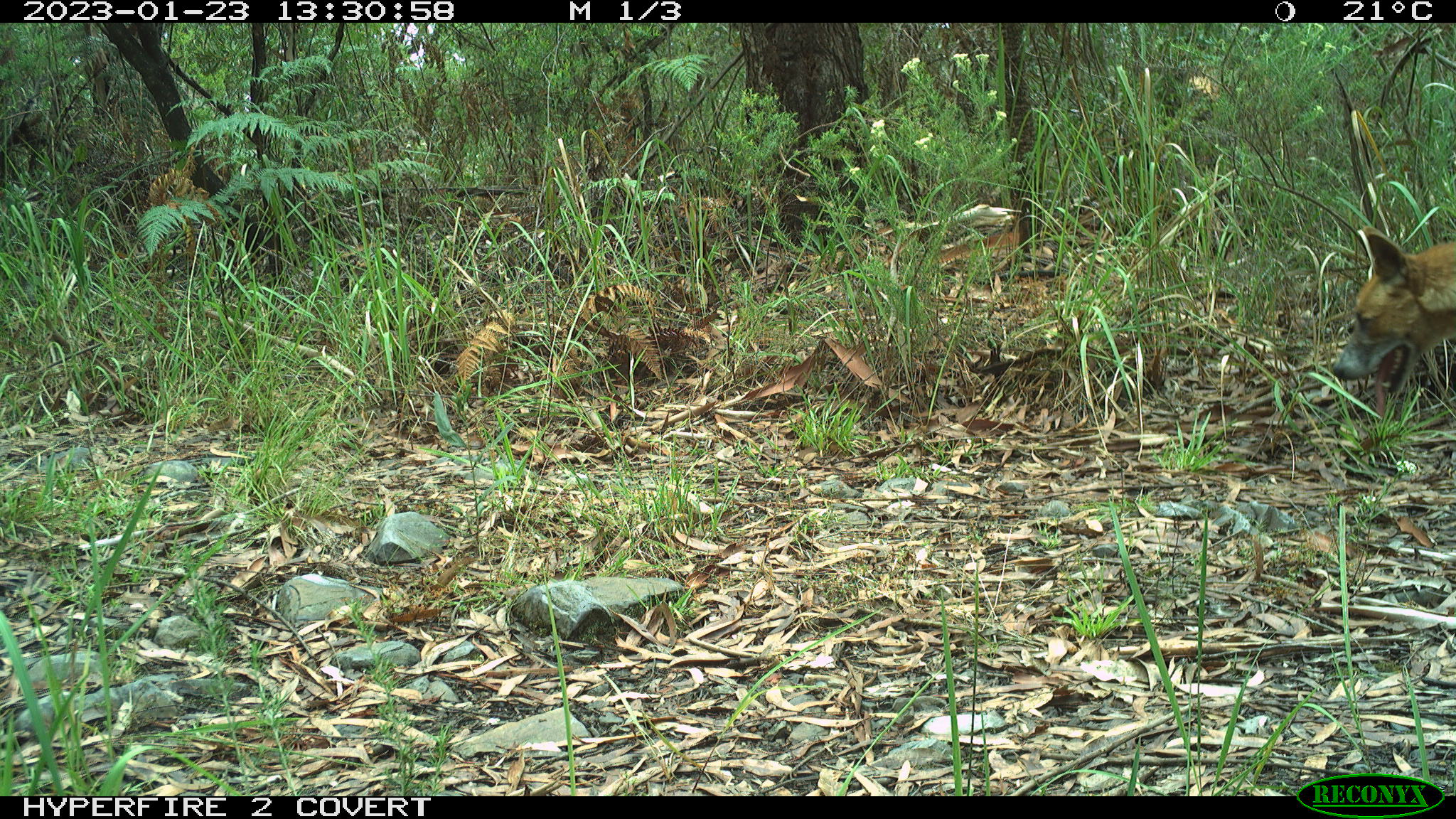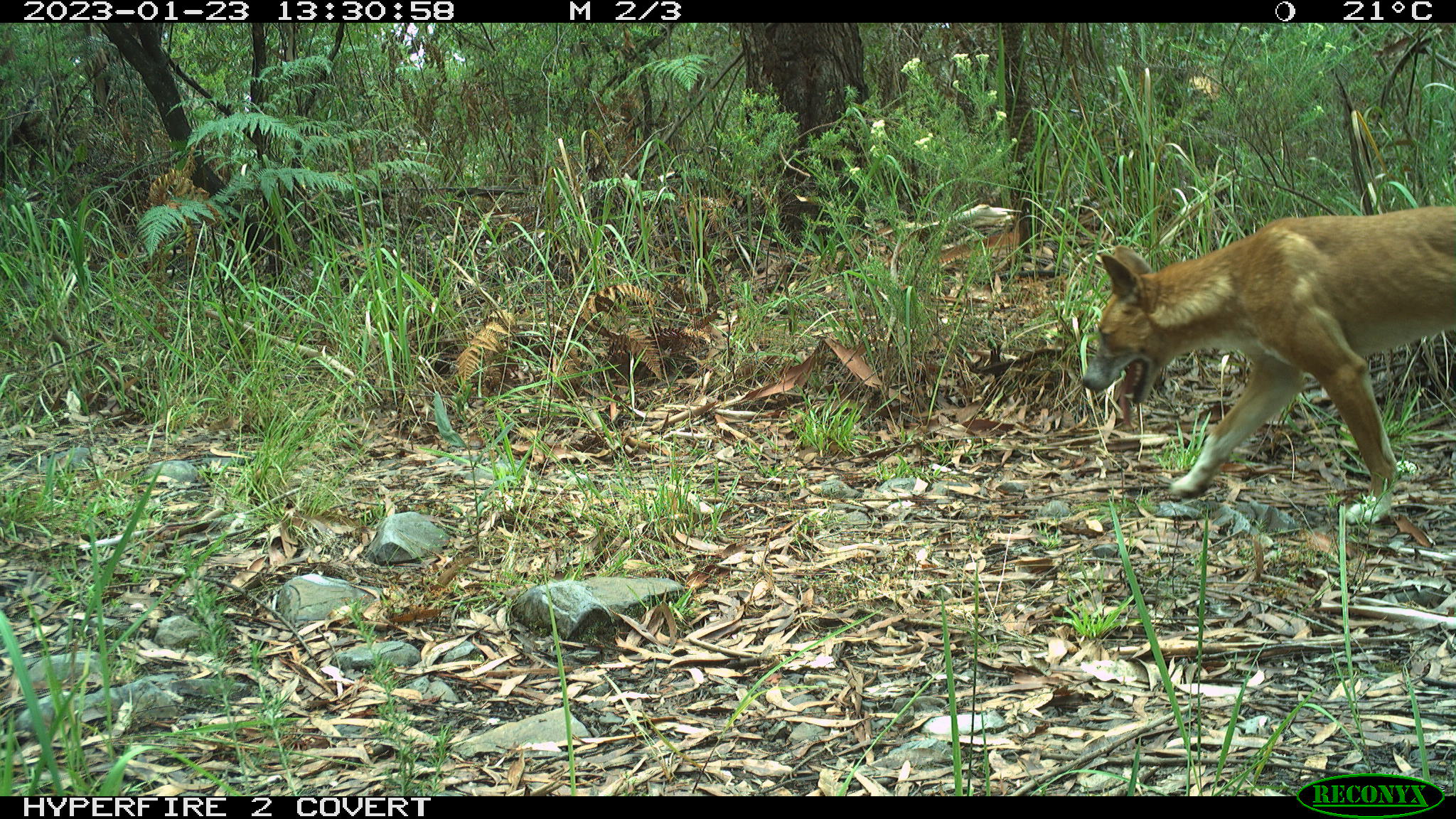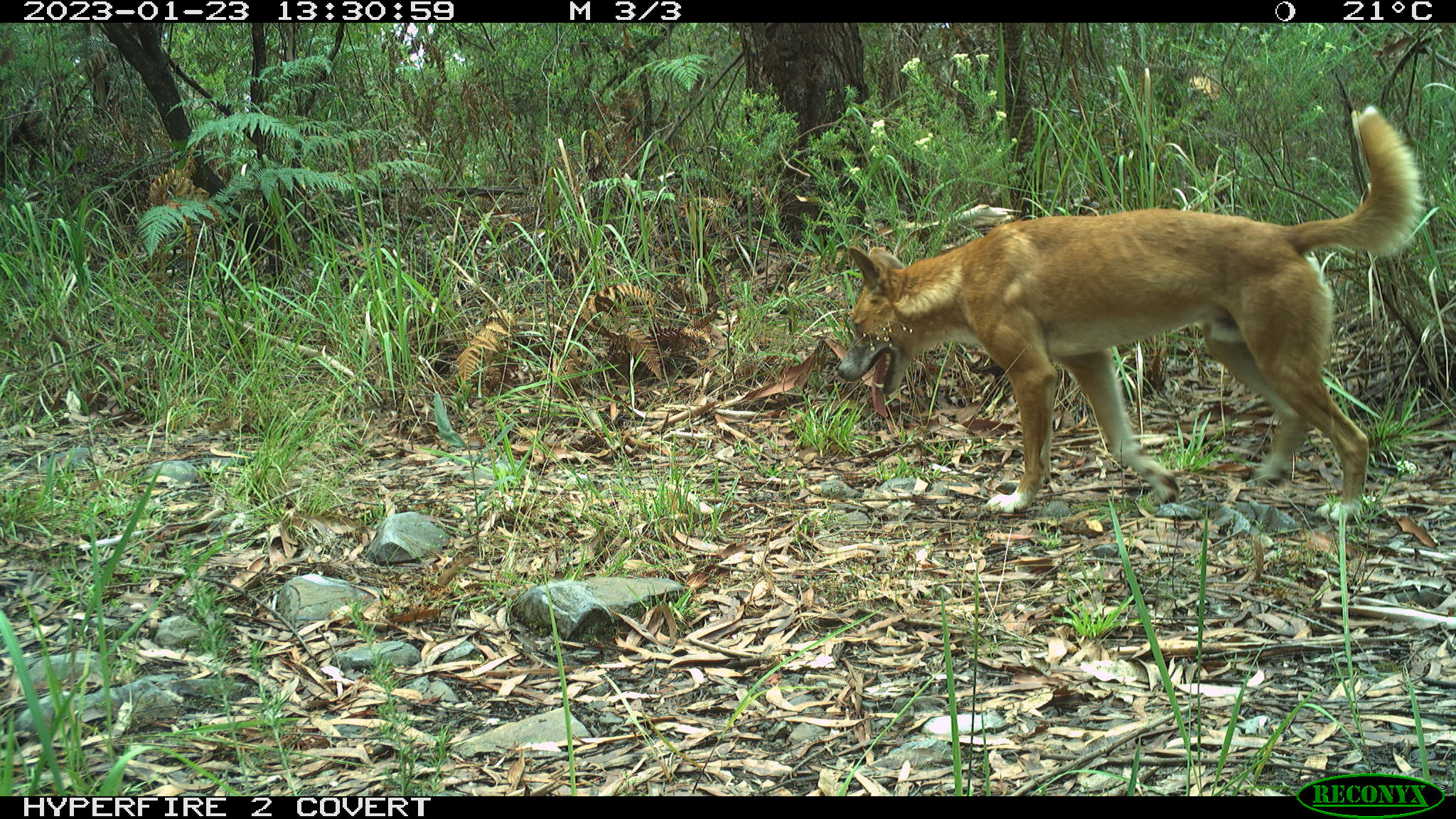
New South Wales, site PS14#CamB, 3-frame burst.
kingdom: Animalia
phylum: Chordata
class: Mammalia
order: Carnivora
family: Canidae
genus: Canis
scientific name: Canis familiaris dingo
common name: dingo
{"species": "dingo (Canis familiaris dingo)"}